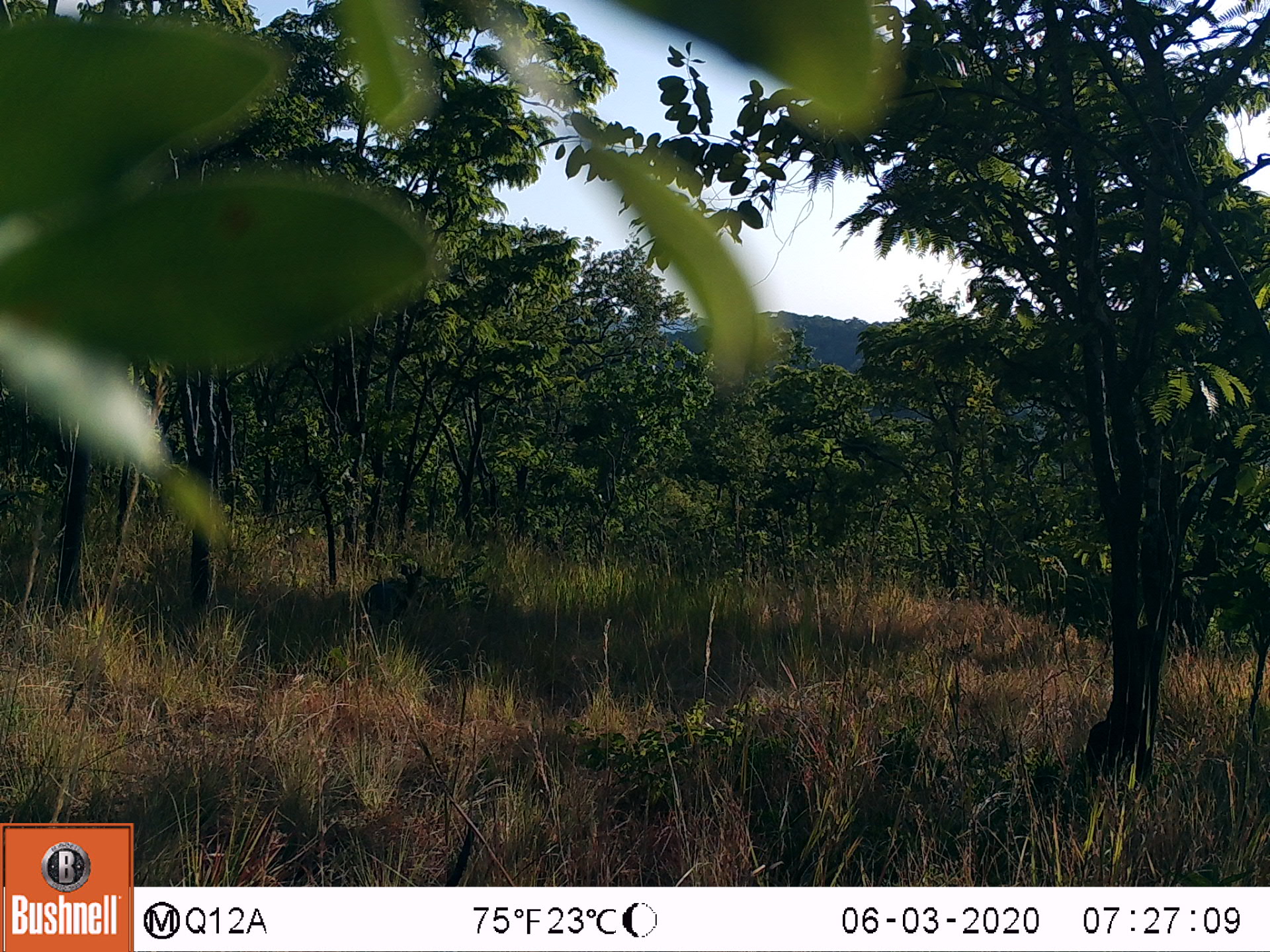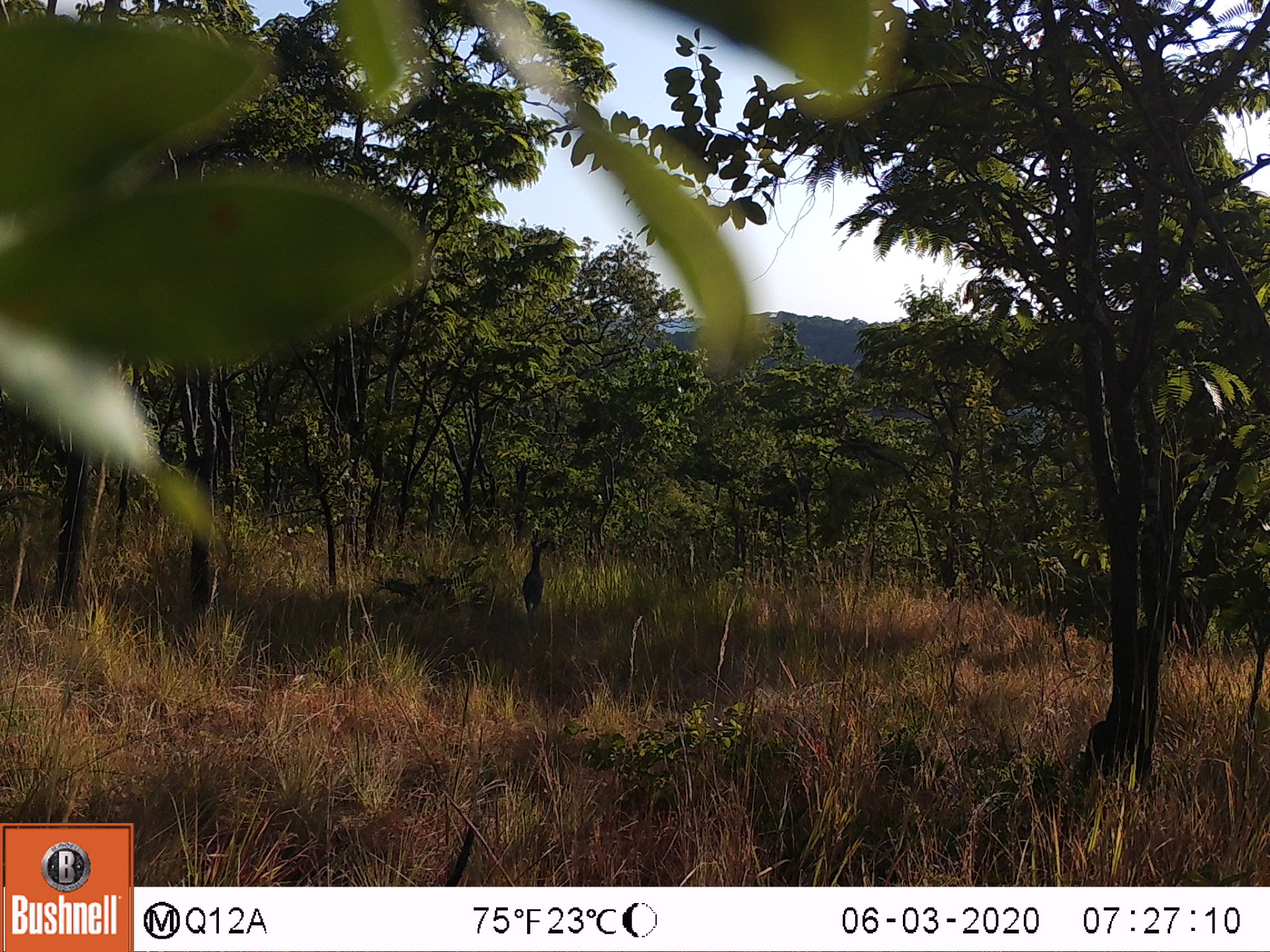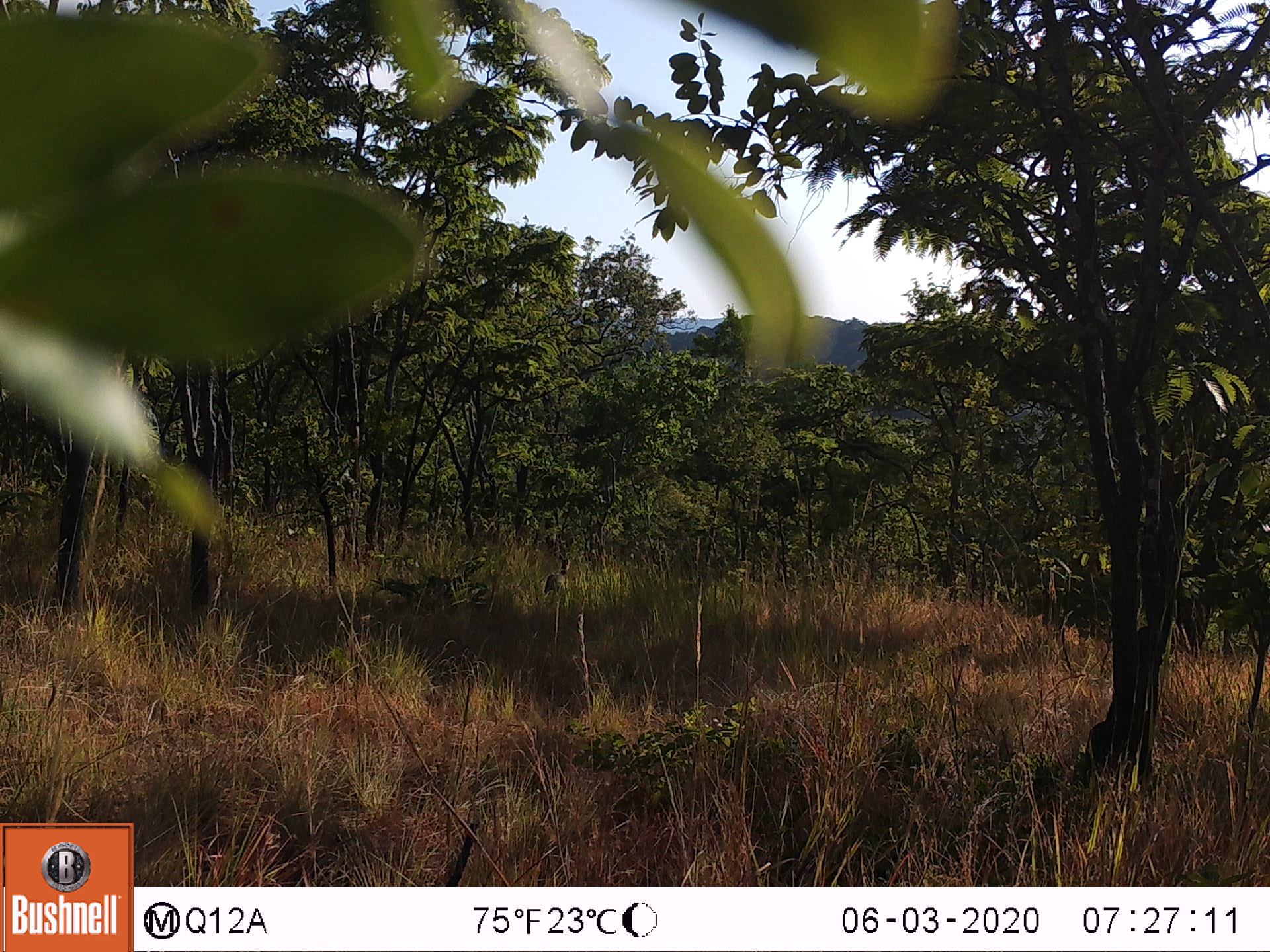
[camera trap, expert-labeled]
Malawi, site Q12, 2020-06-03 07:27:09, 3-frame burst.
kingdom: Animalia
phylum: Chordata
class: Mammalia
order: Artiodactyla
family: Bovidae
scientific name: Antilopinae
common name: small antelope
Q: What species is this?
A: Small antelope (Antilopinae).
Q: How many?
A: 1.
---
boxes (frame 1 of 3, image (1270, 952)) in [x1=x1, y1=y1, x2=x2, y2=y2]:
small antelope: [x1=346, y1=557, x2=430, y2=641]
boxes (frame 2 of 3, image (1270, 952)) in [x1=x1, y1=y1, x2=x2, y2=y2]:
small antelope: [x1=504, y1=529, x2=564, y2=632]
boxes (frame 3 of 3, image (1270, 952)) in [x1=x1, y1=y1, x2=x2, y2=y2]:
small antelope: [x1=527, y1=546, x2=589, y2=603]